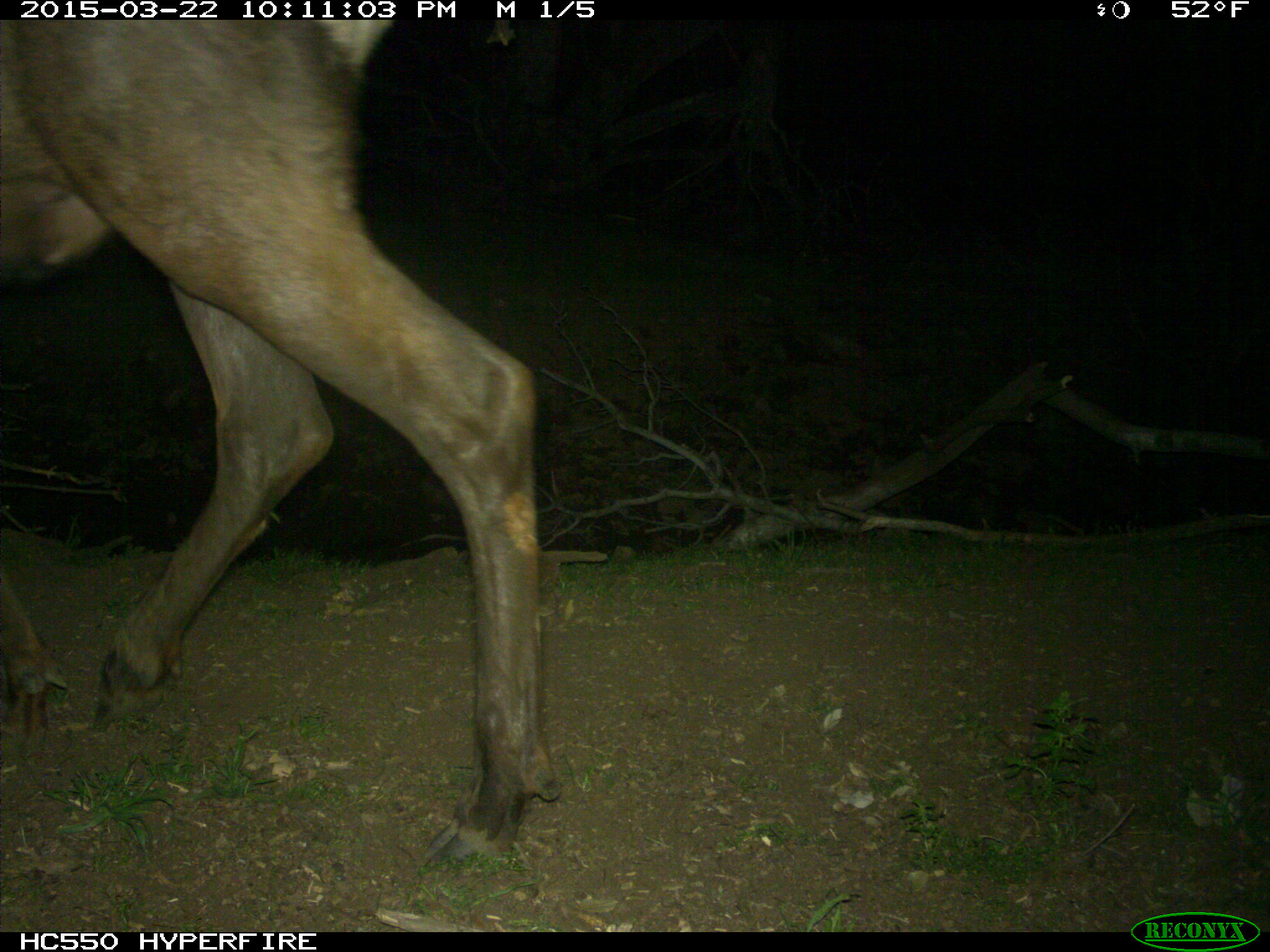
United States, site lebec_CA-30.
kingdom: Animalia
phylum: Chordata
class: Mammalia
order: Artiodactyla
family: Cervidae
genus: Cervus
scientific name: Cervus canadensis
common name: elk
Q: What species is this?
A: Cervus canadensis (elk).